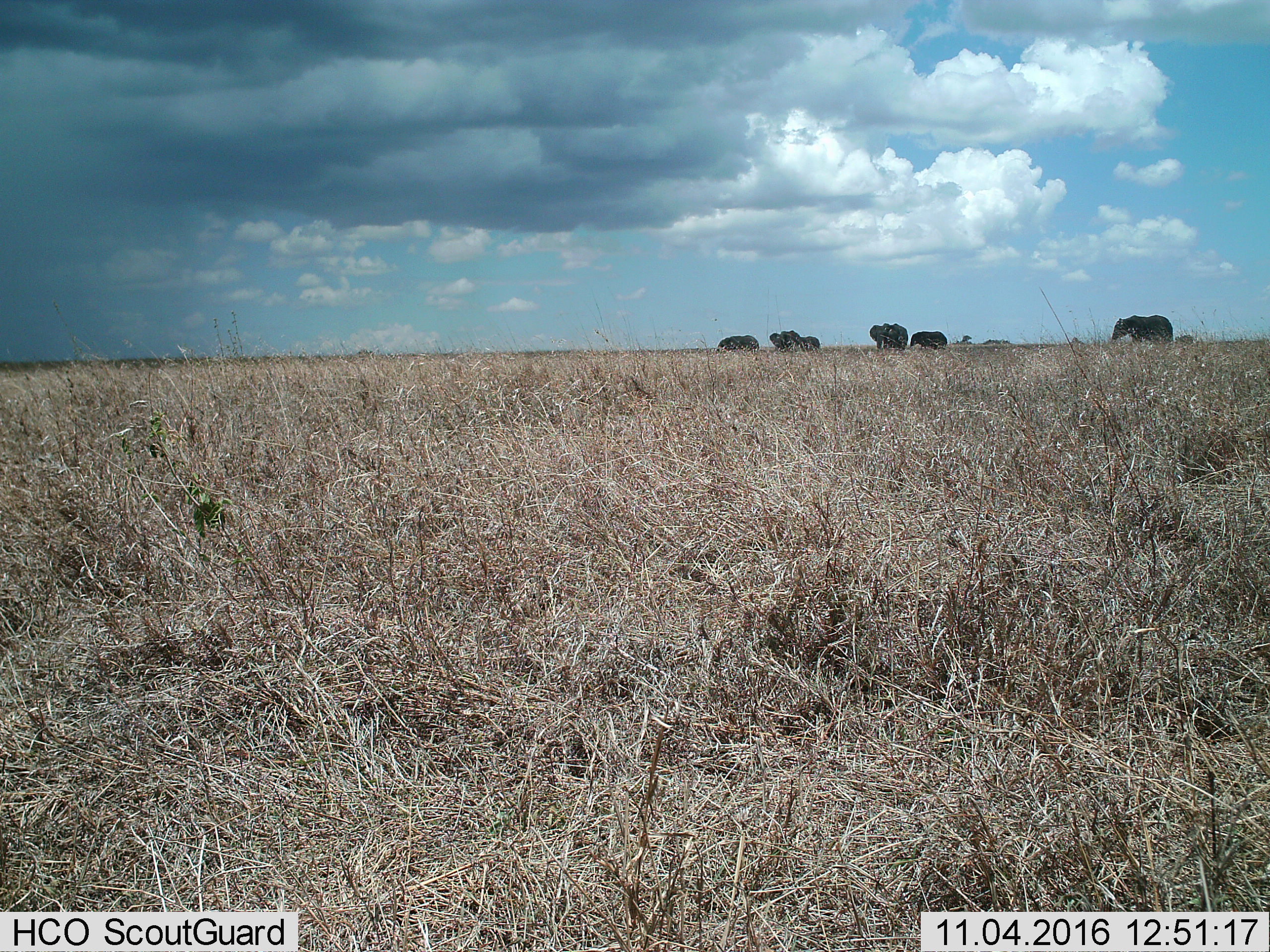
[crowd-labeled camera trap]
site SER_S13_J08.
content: unidentified animal